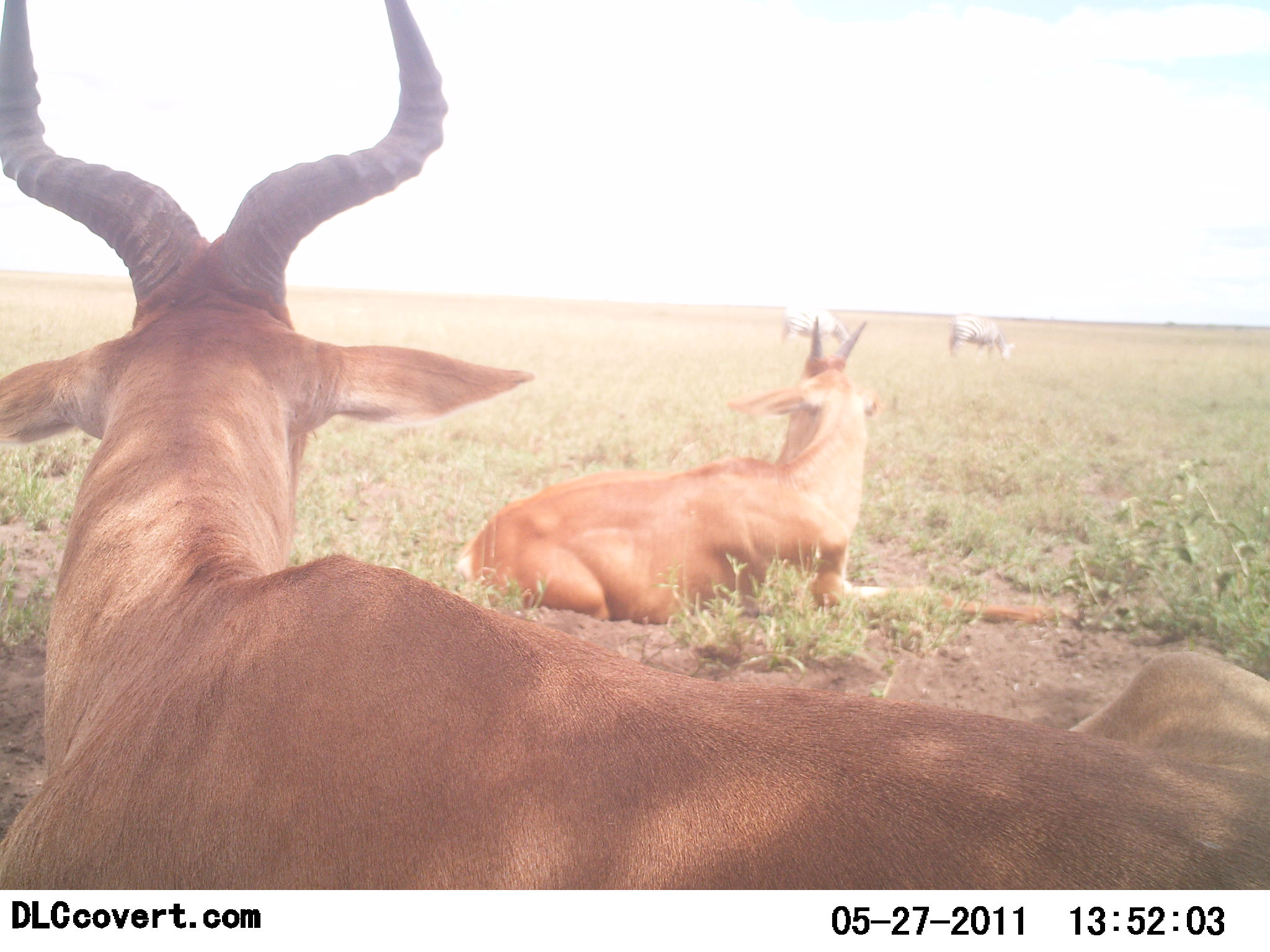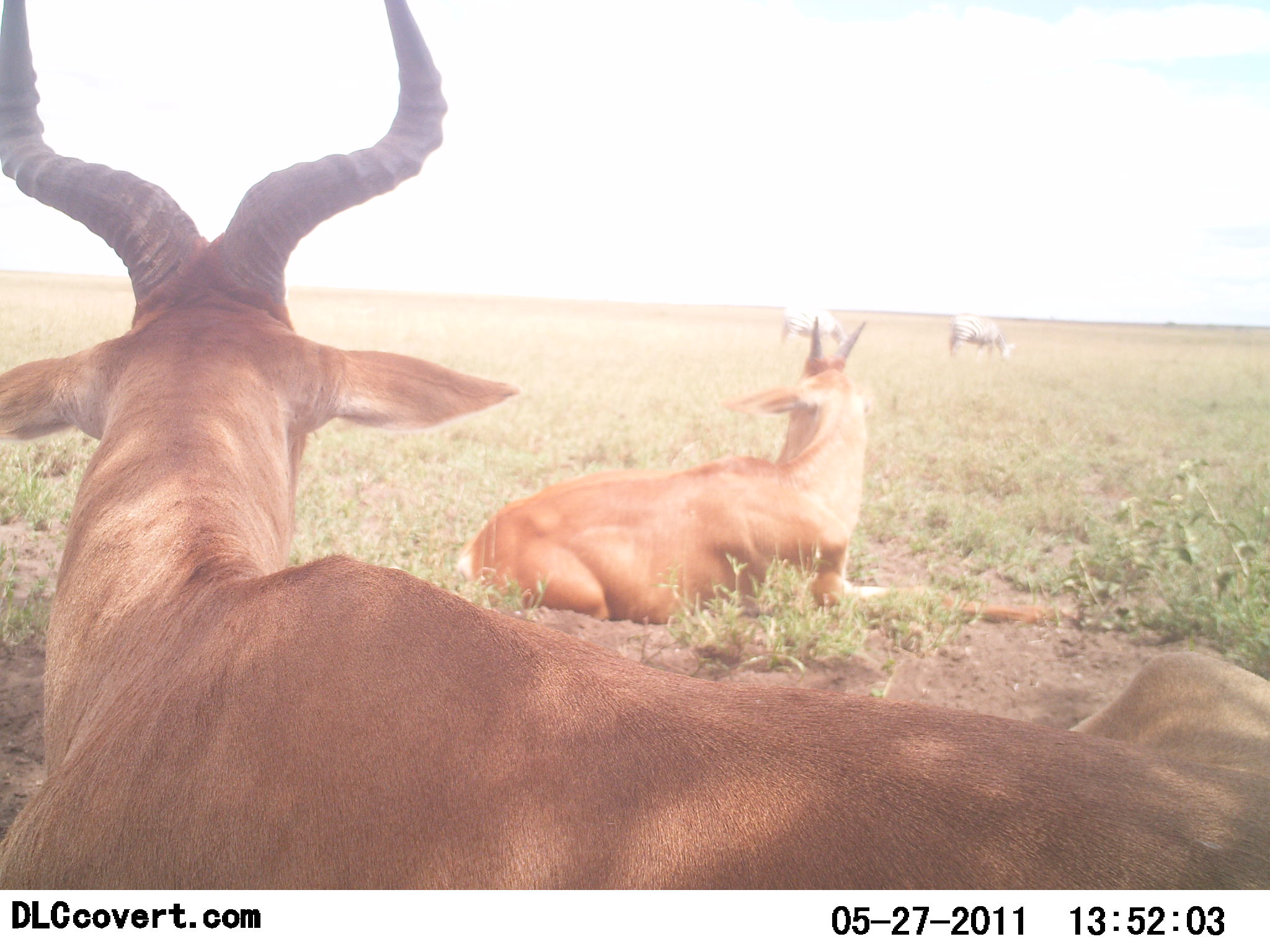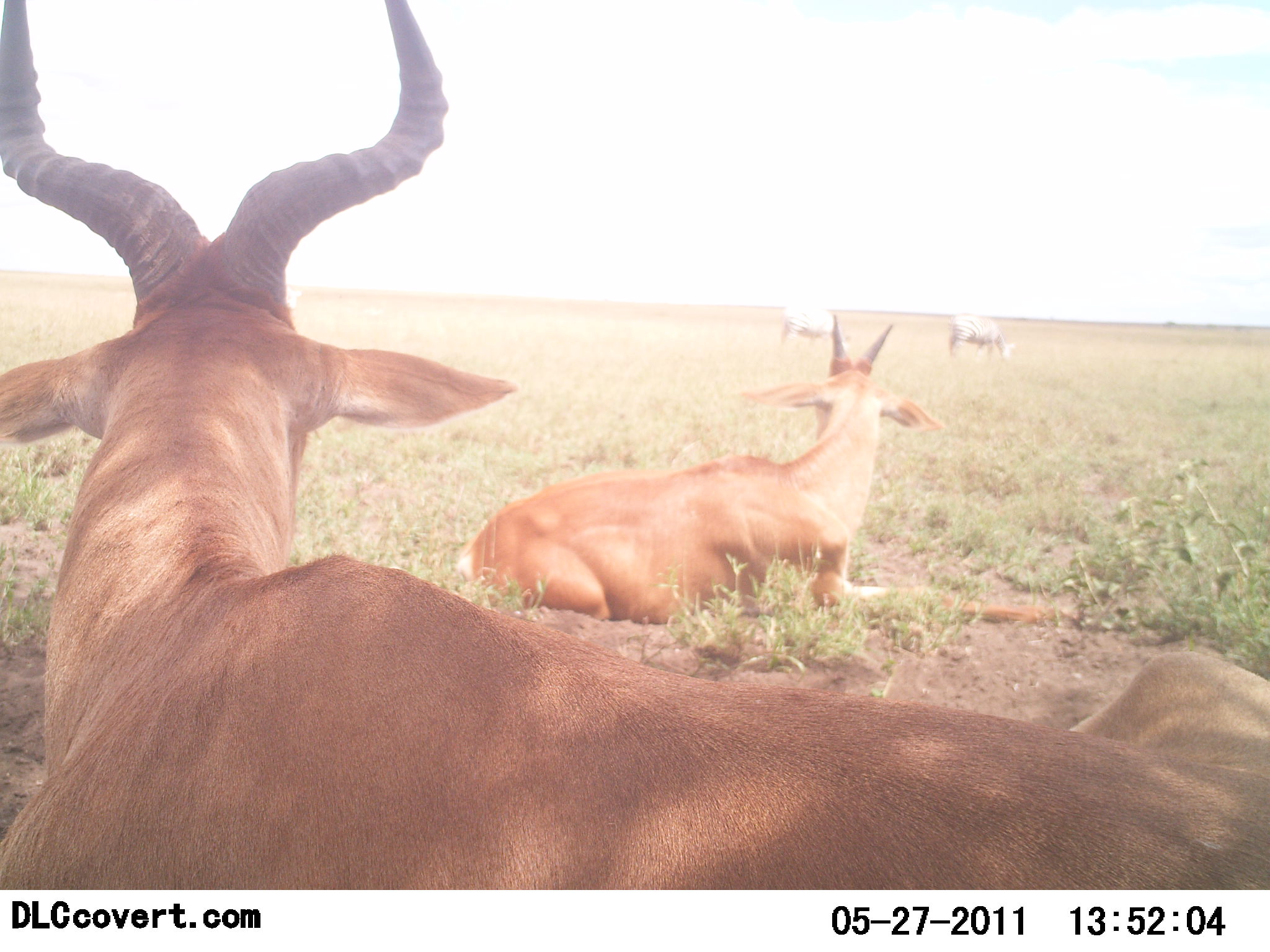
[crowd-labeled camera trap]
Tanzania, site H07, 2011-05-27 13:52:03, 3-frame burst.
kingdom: Animalia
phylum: Chordata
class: Mammalia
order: Artiodactyla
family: Bovidae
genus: Alcelaphus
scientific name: Alcelaphus buselaphus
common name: hartebeest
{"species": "hartebeest (Alcelaphus buselaphus)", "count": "2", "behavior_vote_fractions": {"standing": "11%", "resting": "100%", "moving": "0%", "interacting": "0%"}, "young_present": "5%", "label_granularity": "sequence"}